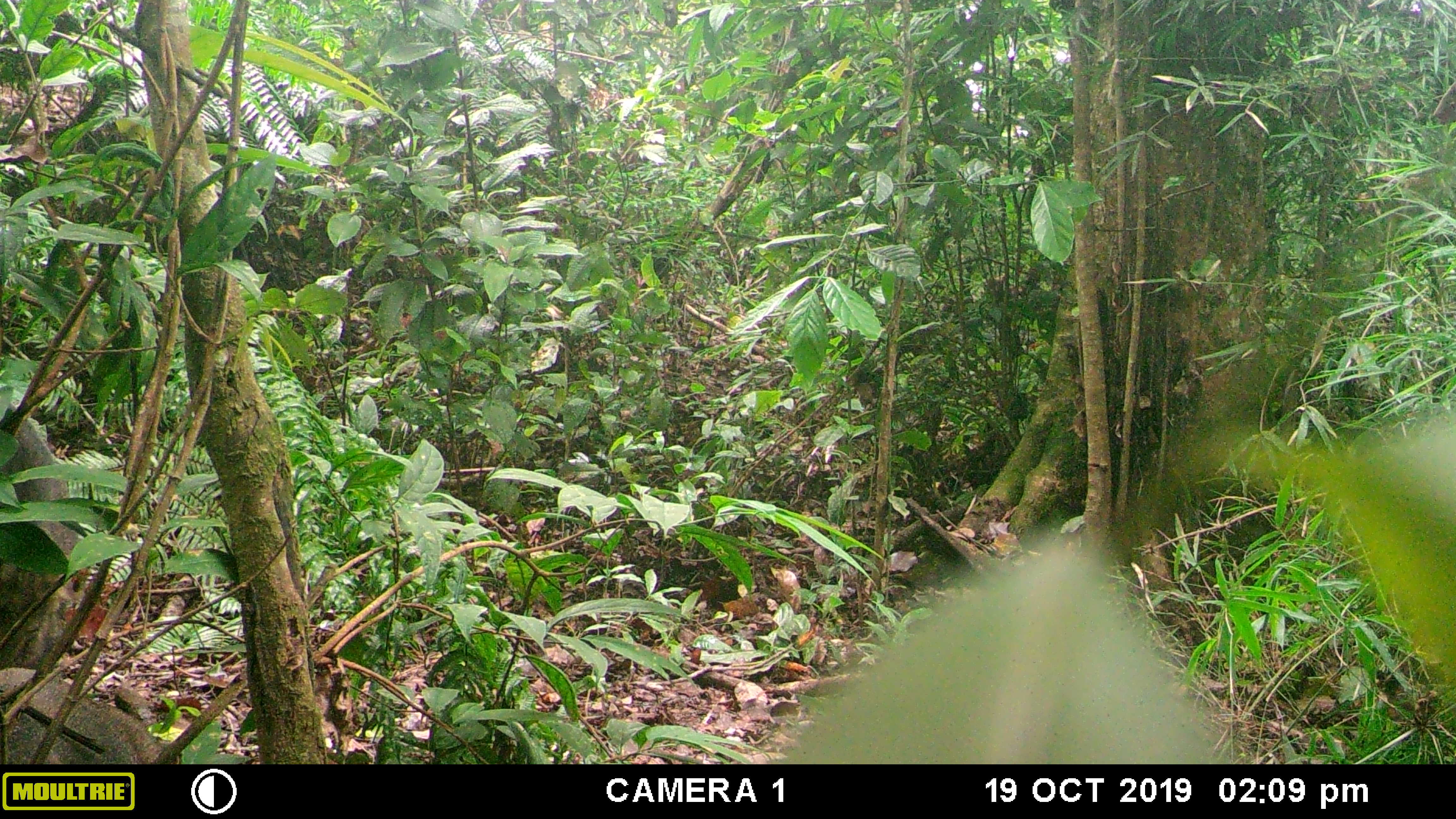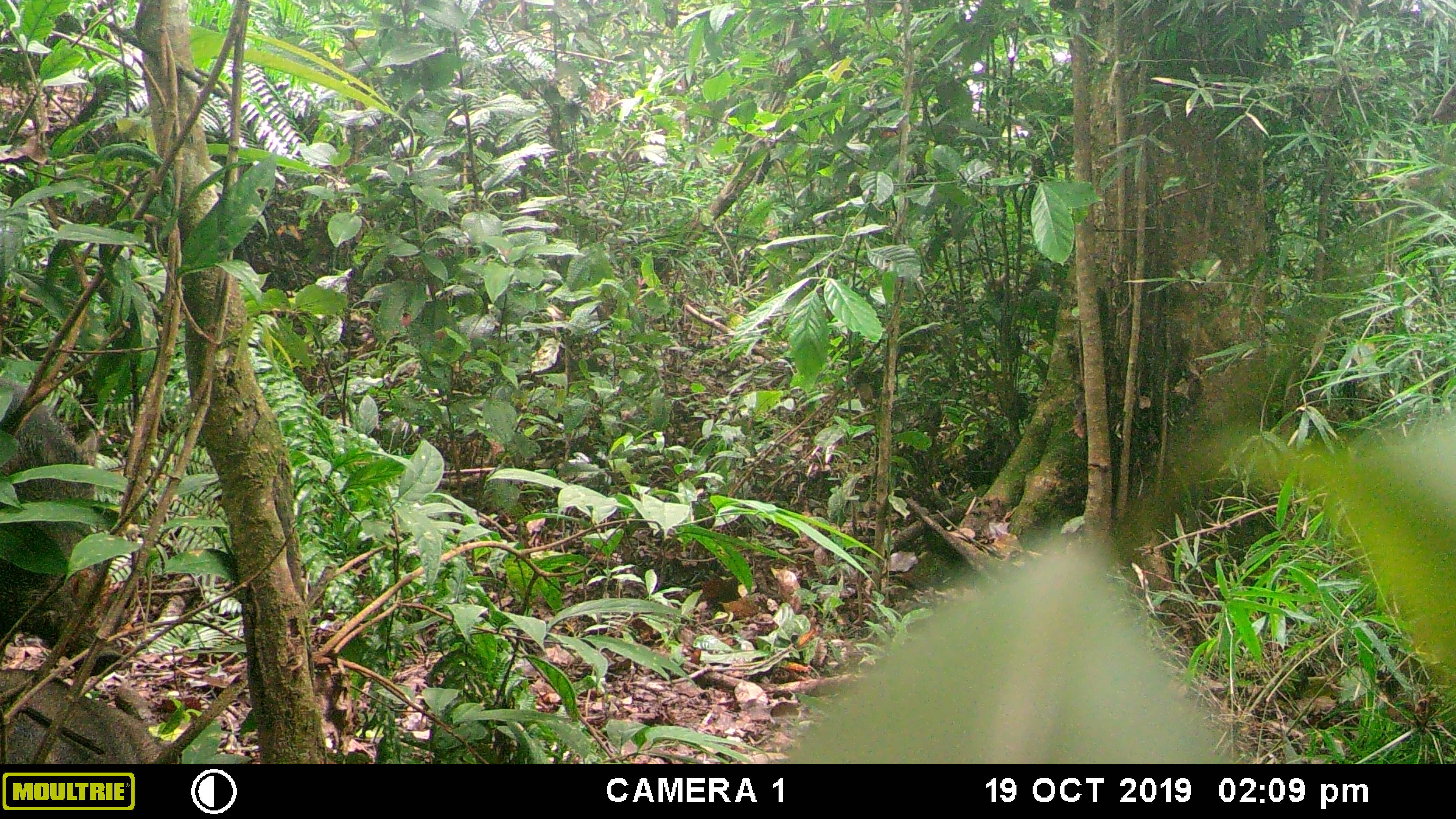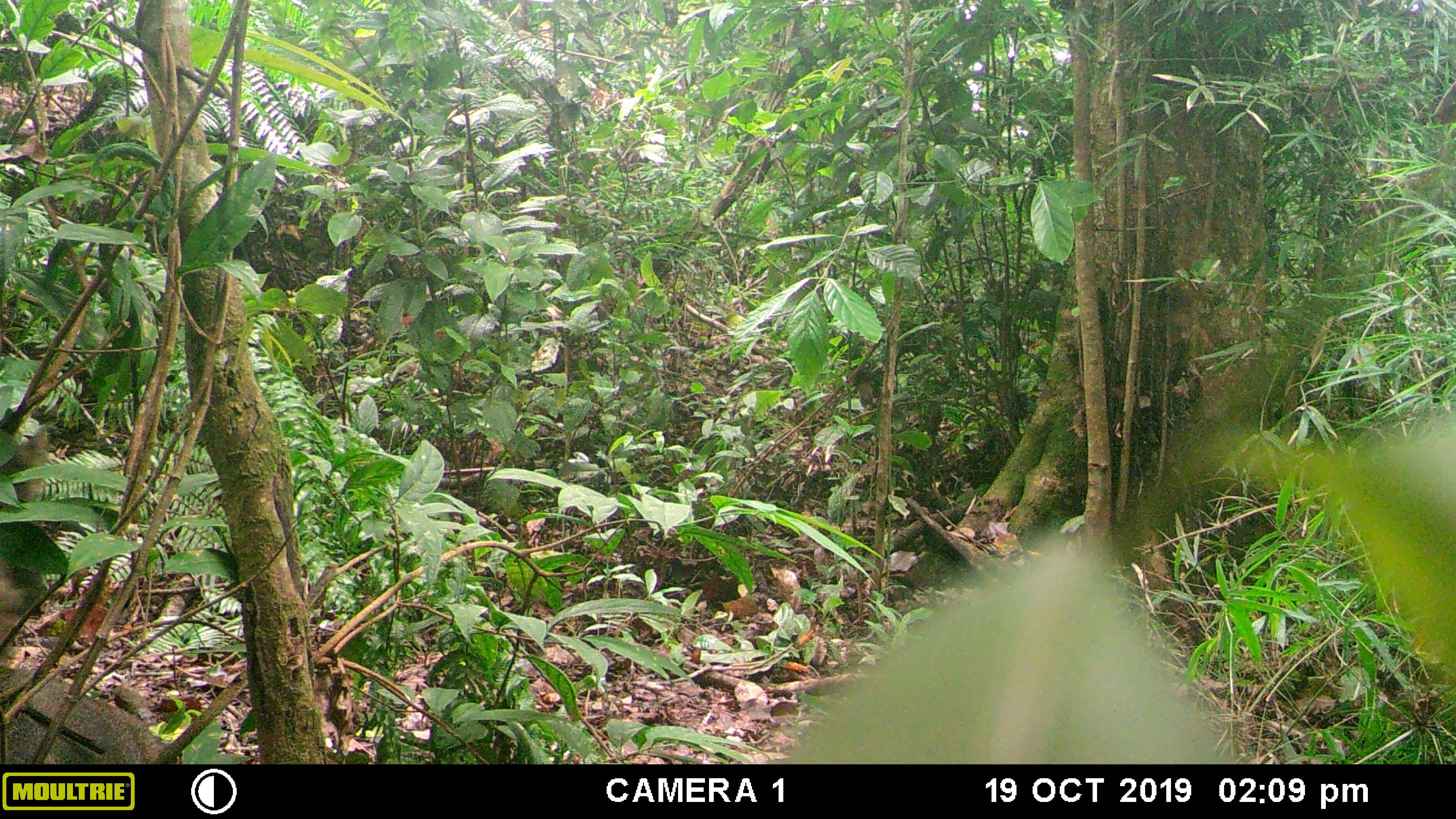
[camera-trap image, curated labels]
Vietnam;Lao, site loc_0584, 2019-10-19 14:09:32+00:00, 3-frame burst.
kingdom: Animalia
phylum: Chordata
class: Mammalia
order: Artiodactyla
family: Suidae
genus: Sus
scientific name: Sus scrofa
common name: eurasian wild pig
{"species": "eurasian wild pig (Sus scrofa)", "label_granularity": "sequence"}